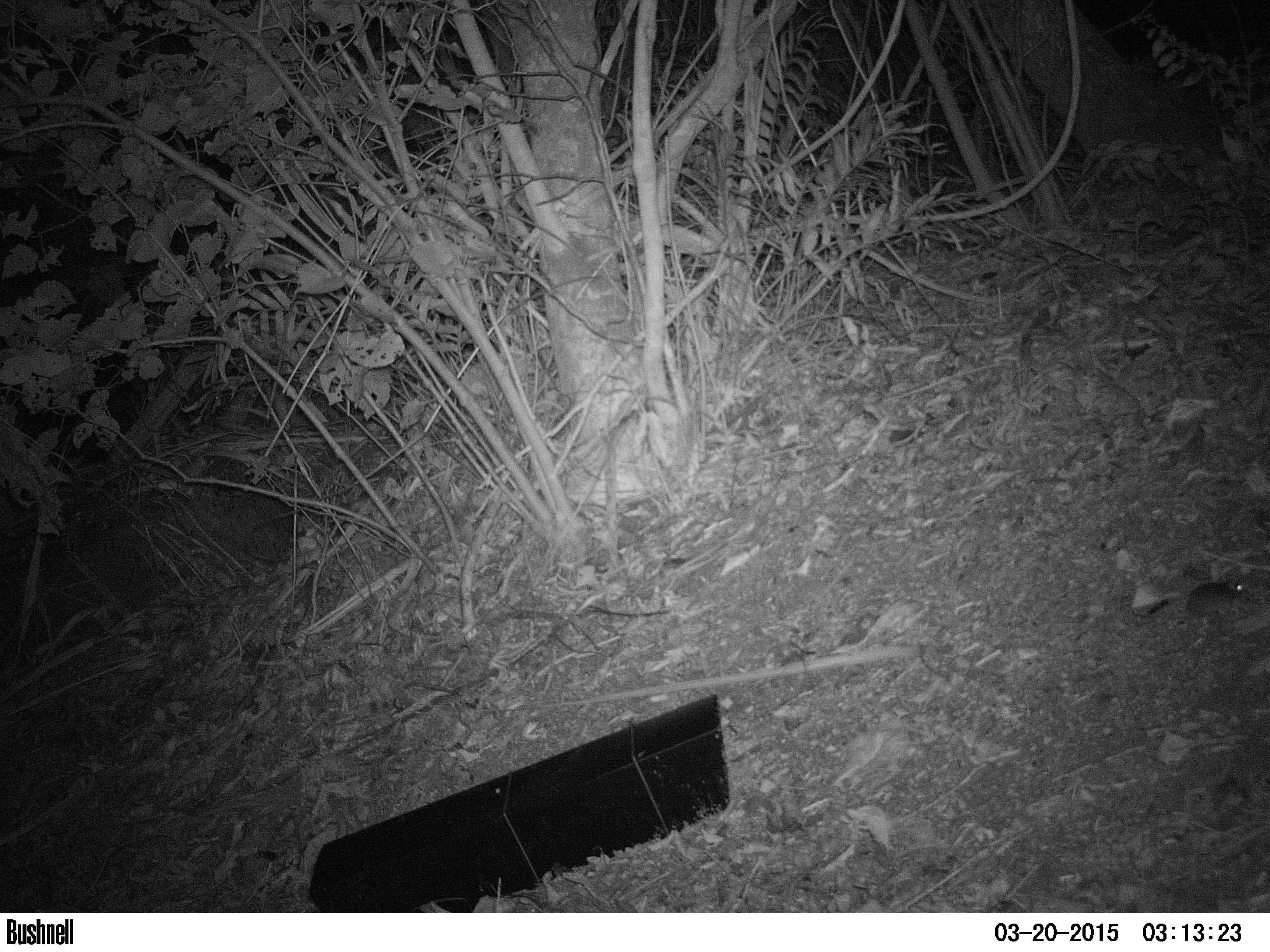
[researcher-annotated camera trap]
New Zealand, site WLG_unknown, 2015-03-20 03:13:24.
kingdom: Animalia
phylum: Chordata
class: Mammalia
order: Rodentia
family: Muridae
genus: Mus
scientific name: Mus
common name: mouse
Mouse (Mus).